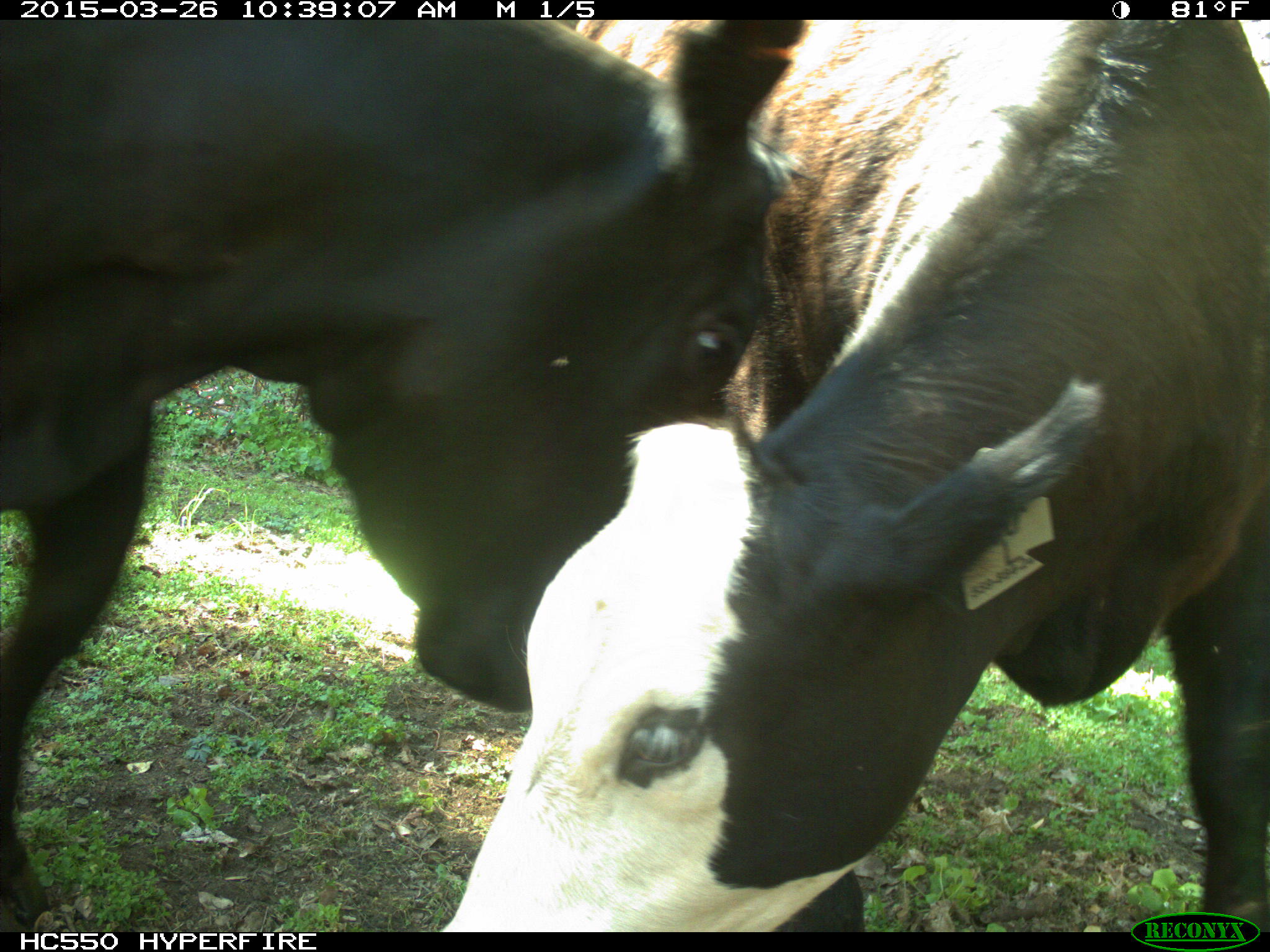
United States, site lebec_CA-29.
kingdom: Animalia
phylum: Chordata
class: Mammalia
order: Artiodactyla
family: Bovidae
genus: Bos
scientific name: Bos taurus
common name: domestic cow